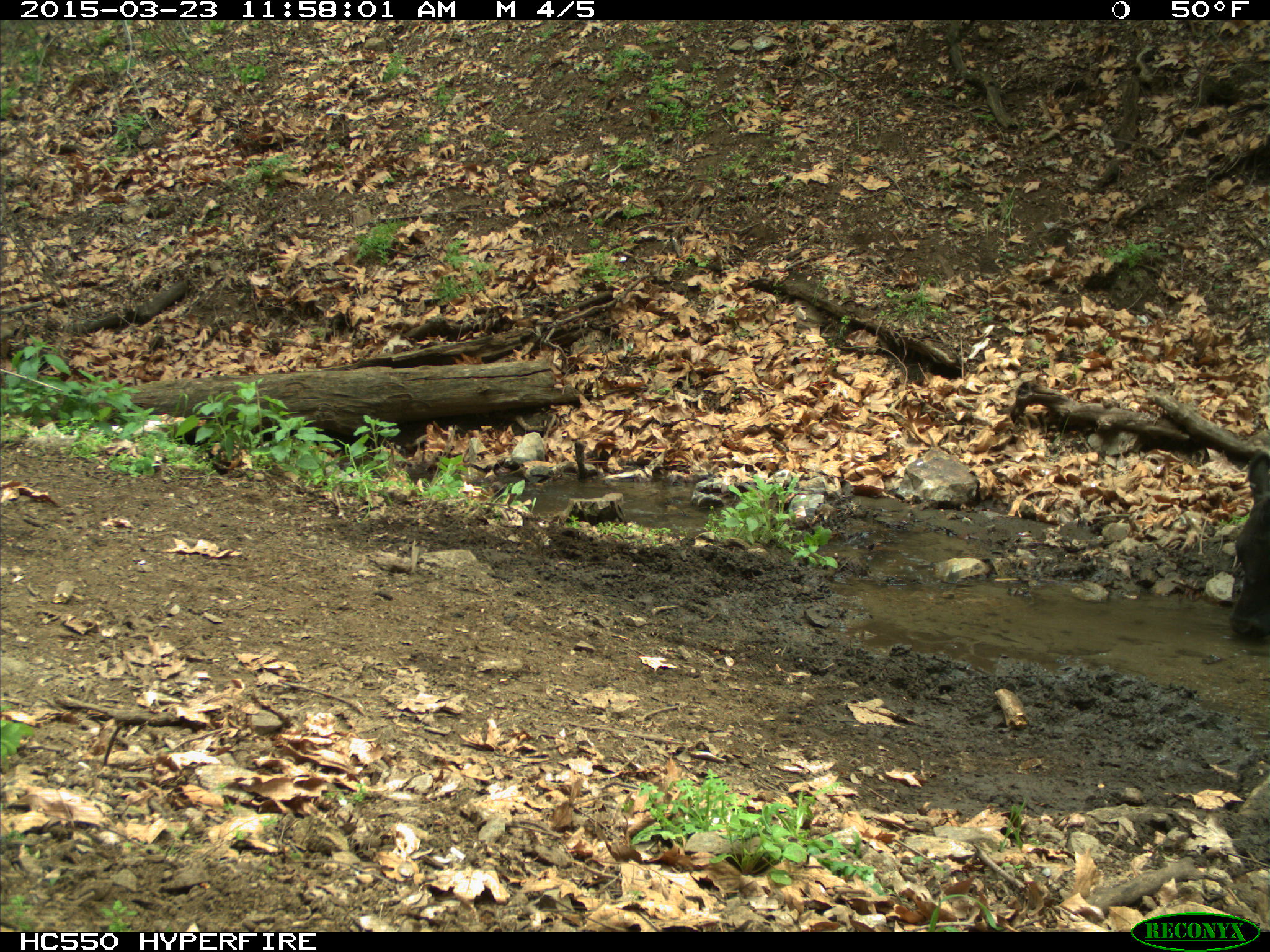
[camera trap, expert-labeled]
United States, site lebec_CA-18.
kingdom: Animalia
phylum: Chordata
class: Mammalia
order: Artiodactyla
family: Bovidae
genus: Bos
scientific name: Bos taurus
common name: domestic cow